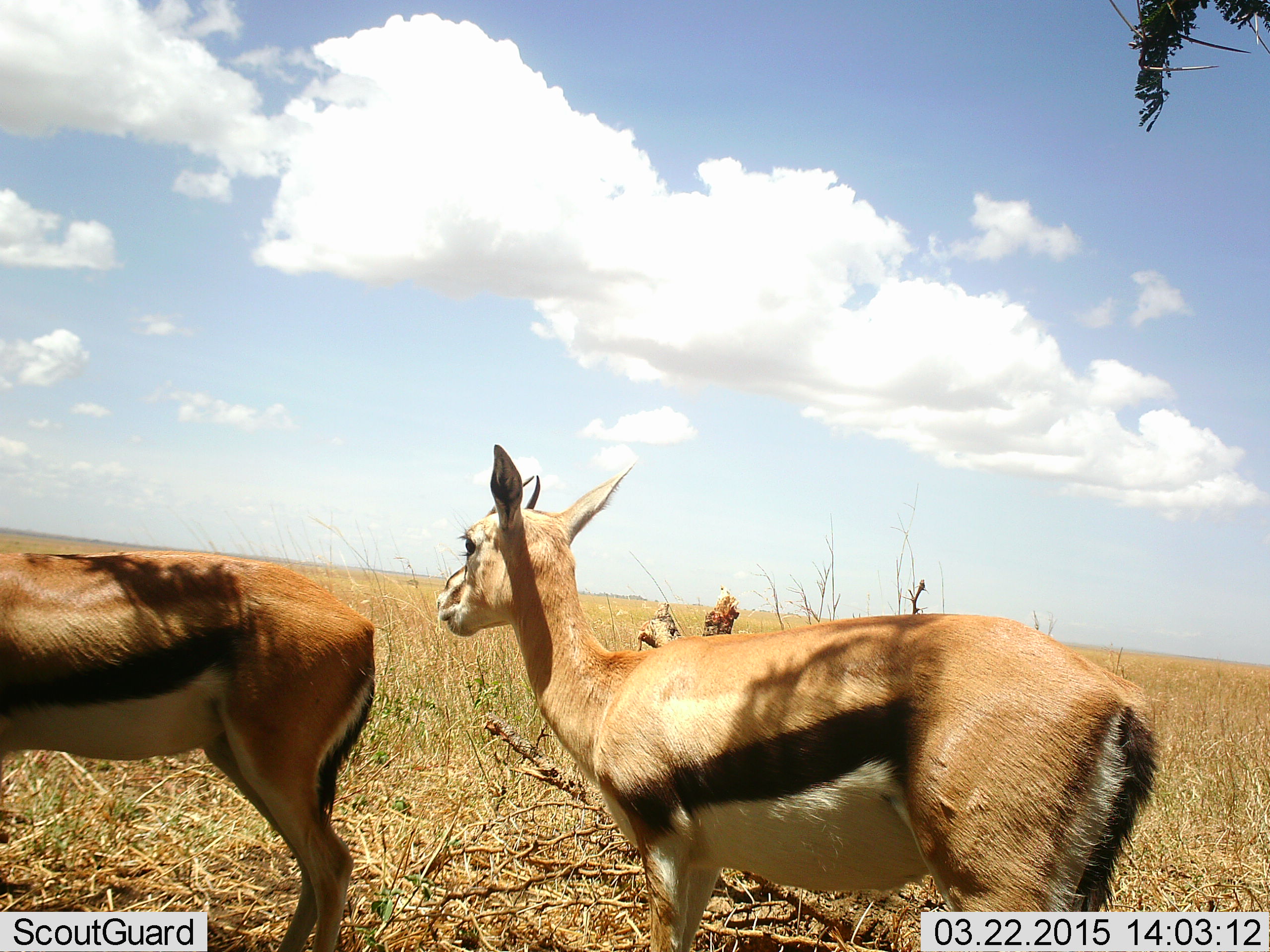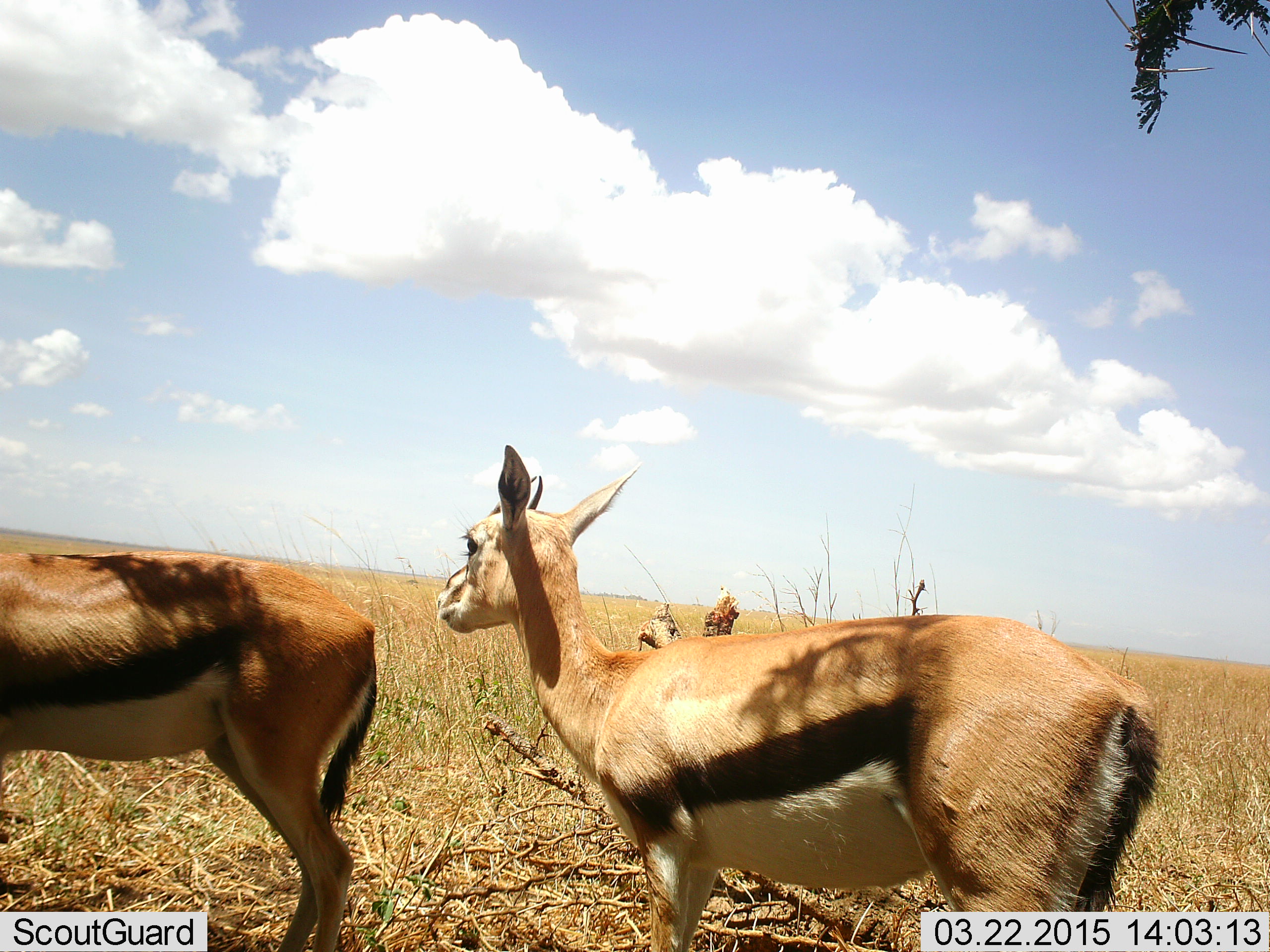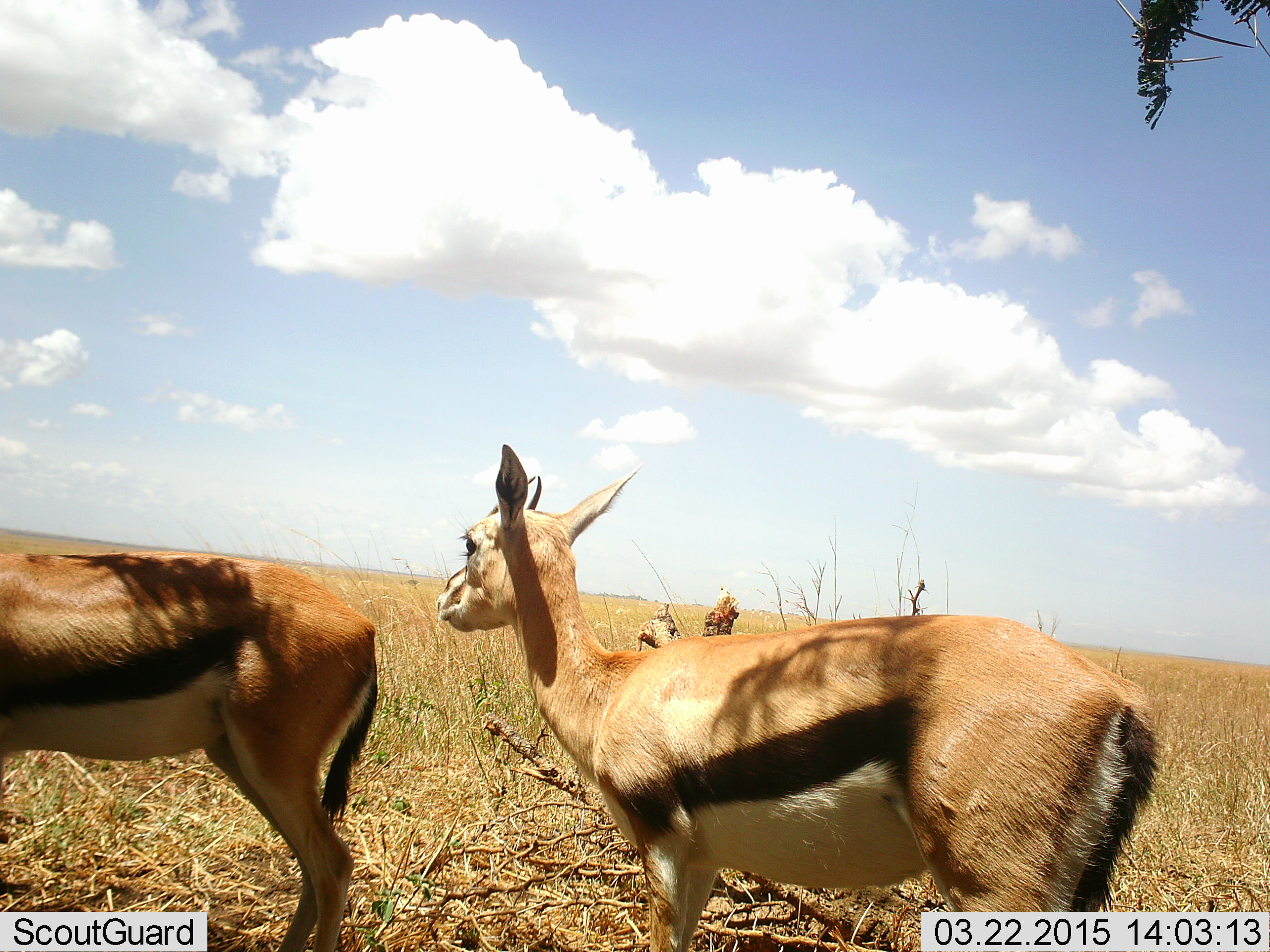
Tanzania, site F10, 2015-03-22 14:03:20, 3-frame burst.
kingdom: Animalia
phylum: Chordata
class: Mammalia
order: Artiodactyla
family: Bovidae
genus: Eudorcas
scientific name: Eudorcas thomsonii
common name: thomson's gazelle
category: gazellethomsons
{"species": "gazellethomsons (thomson's gazelle) (Eudorcas thomsonii)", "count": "2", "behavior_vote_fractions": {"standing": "90%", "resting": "0%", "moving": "0%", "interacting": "0%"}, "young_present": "0%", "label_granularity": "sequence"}